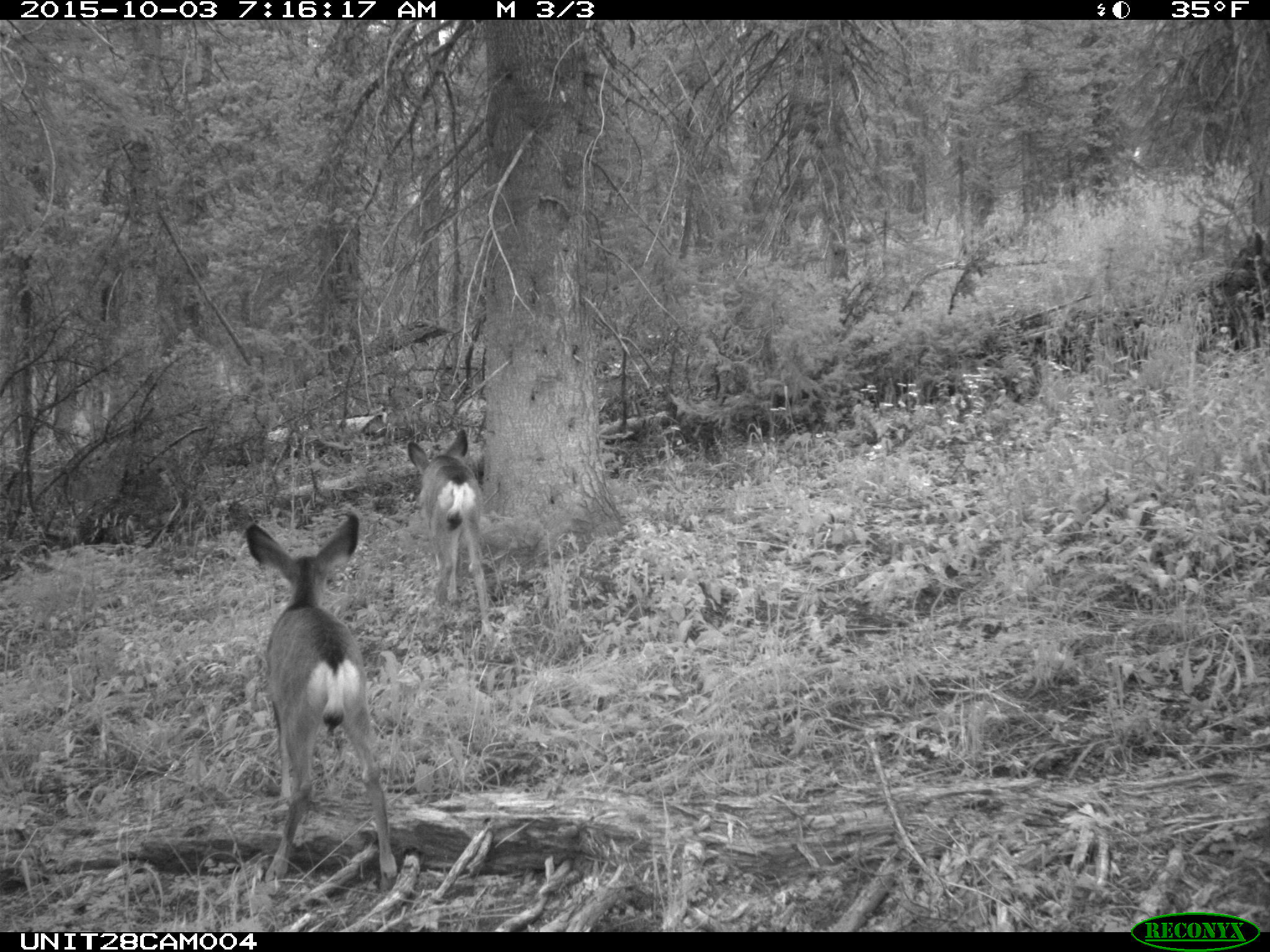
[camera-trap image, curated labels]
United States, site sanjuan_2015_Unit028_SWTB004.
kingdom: Animalia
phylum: Chordata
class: Mammalia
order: Artiodactyla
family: Cervidae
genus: Odocoileus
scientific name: Odocoileus hemionus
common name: mule deer